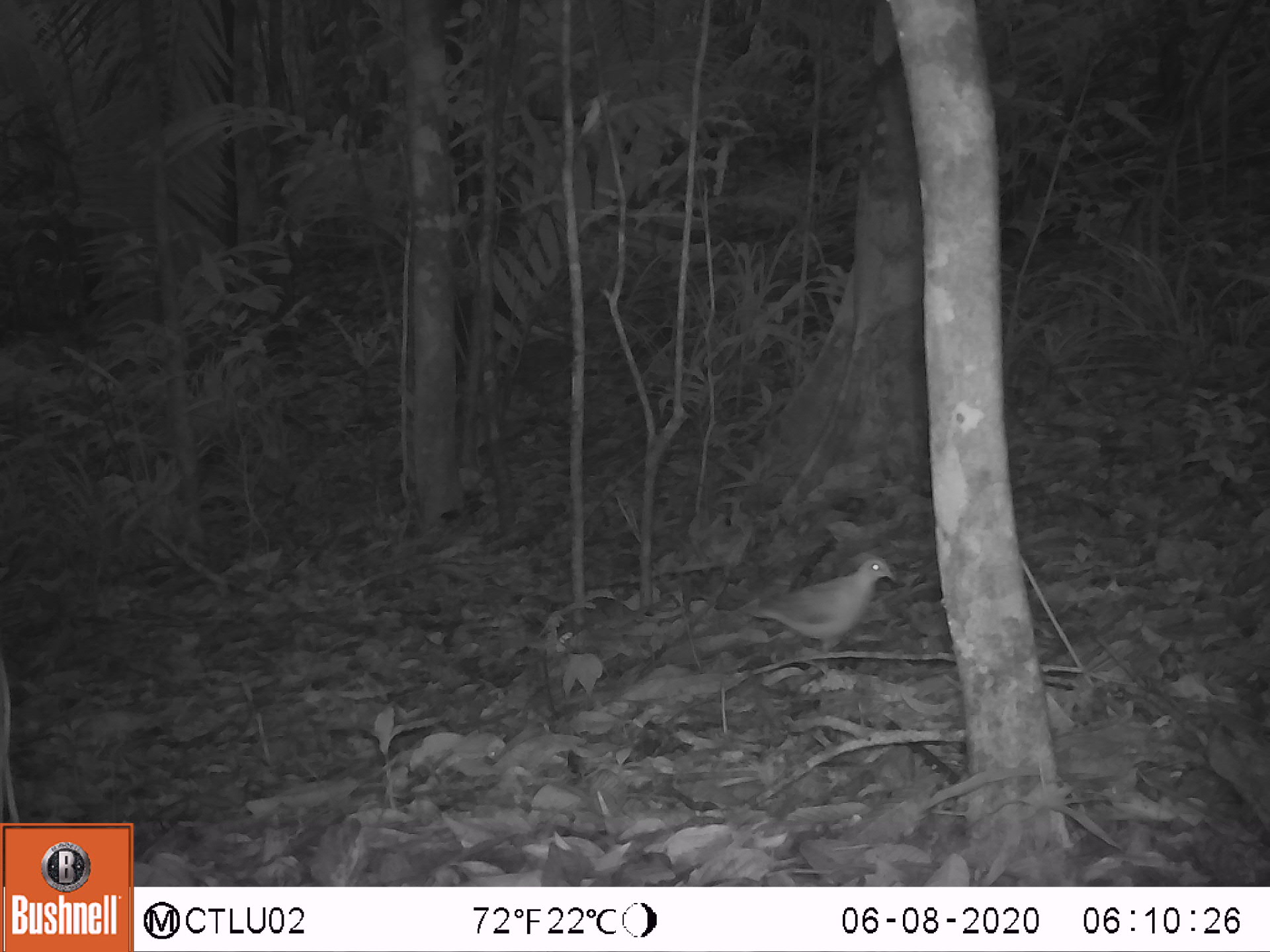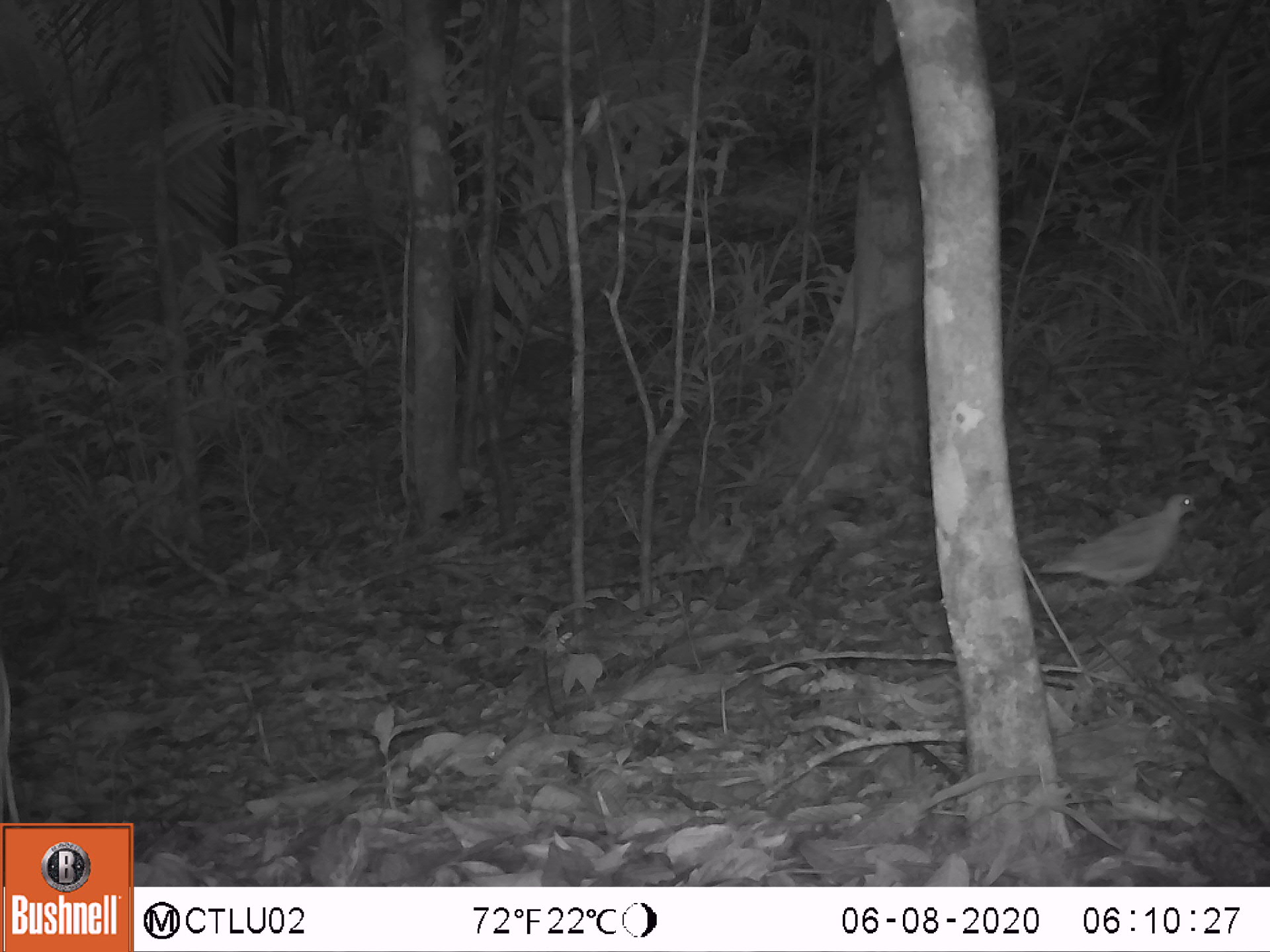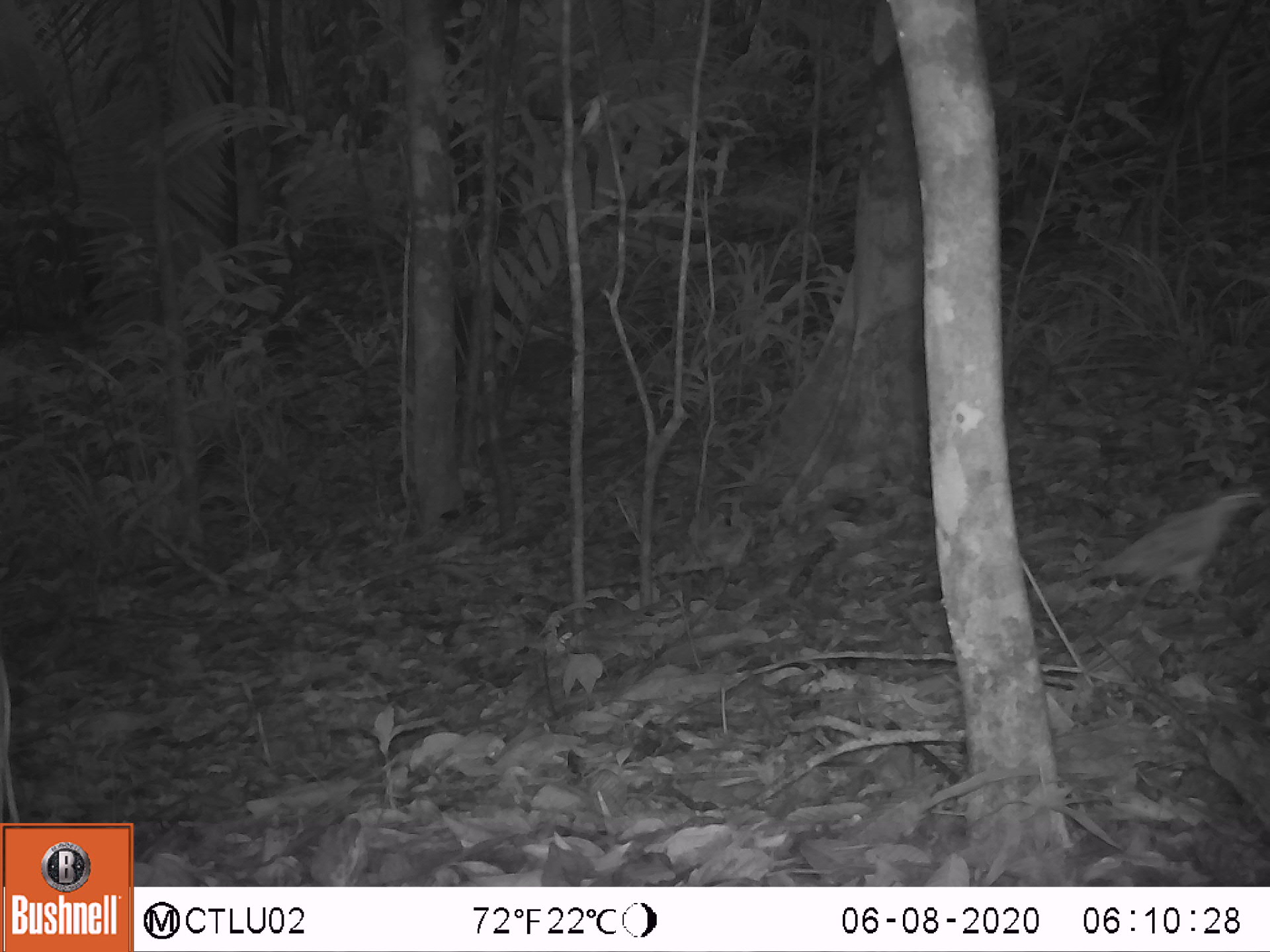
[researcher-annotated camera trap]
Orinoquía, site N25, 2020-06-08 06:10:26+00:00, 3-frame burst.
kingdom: Animalia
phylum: Chordata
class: Aves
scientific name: Aves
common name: bird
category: unknown bird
Unknown bird (bird) (Aves).